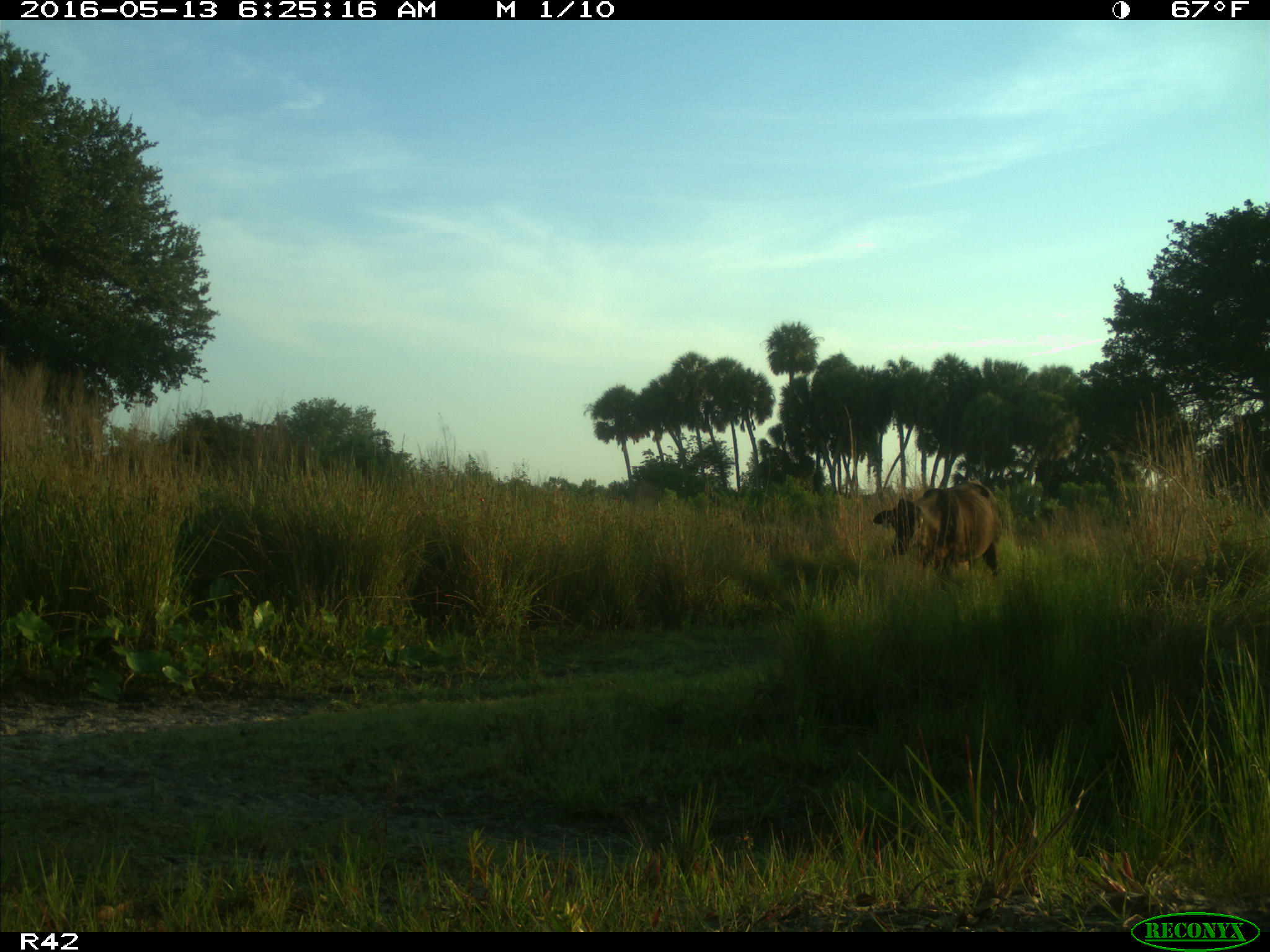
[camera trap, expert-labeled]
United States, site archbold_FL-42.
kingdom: Animalia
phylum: Chordata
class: Mammalia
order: Artiodactyla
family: Bovidae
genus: Bos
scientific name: Bos taurus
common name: domestic cow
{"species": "Bos taurus (domestic cow)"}